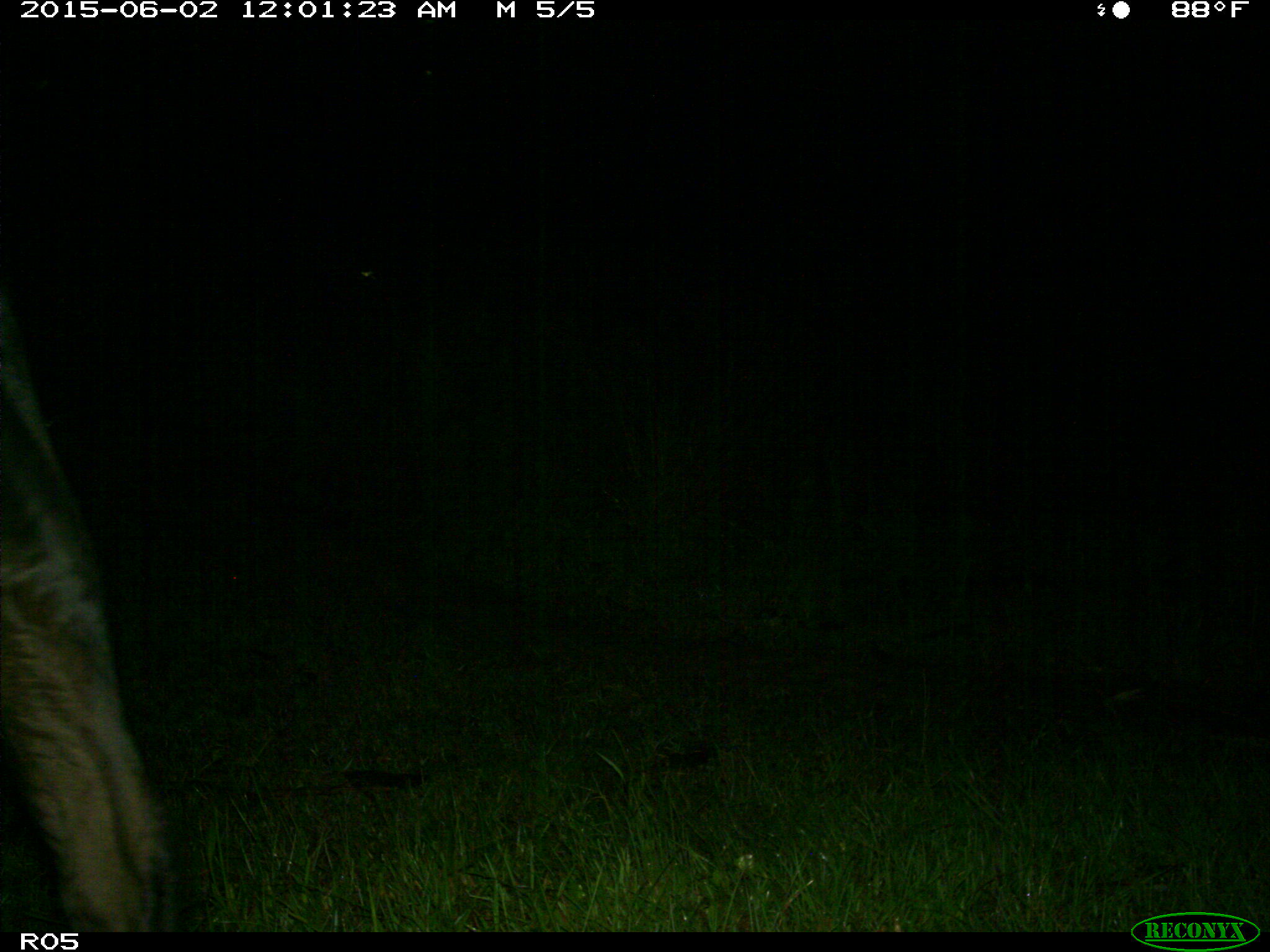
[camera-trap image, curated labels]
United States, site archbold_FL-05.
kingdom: Animalia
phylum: Chordata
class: Mammalia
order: Artiodactyla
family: Bovidae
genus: Bos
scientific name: Bos taurus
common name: domestic cow